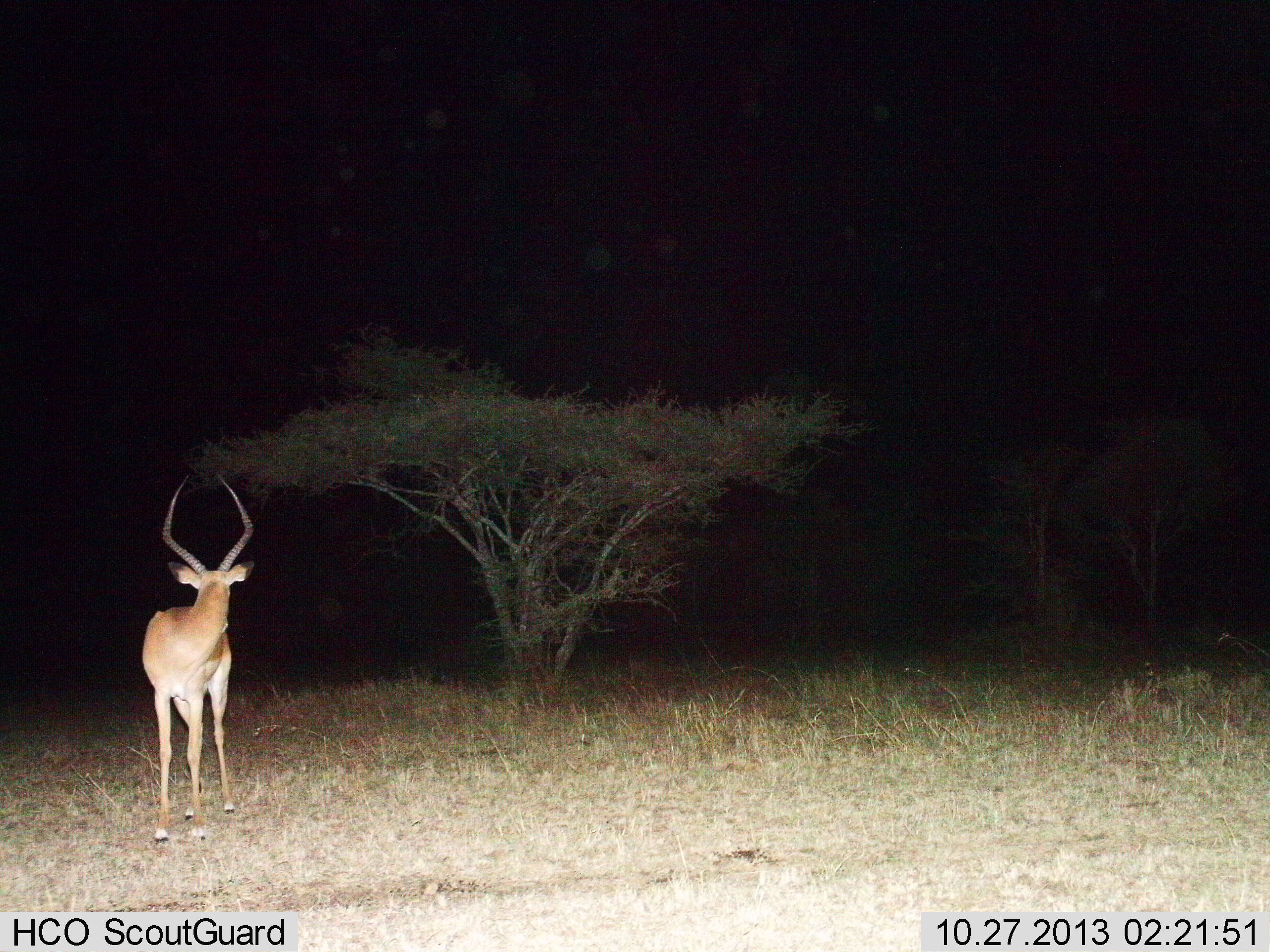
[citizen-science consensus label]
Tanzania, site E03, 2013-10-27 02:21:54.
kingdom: Animalia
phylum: Chordata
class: Mammalia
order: Artiodactyla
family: Bovidae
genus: Aepyceros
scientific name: Aepyceros melampus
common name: impala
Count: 1.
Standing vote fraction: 90%.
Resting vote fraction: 0%.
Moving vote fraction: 10%.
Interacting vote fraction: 0%.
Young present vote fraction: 0%.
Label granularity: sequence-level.